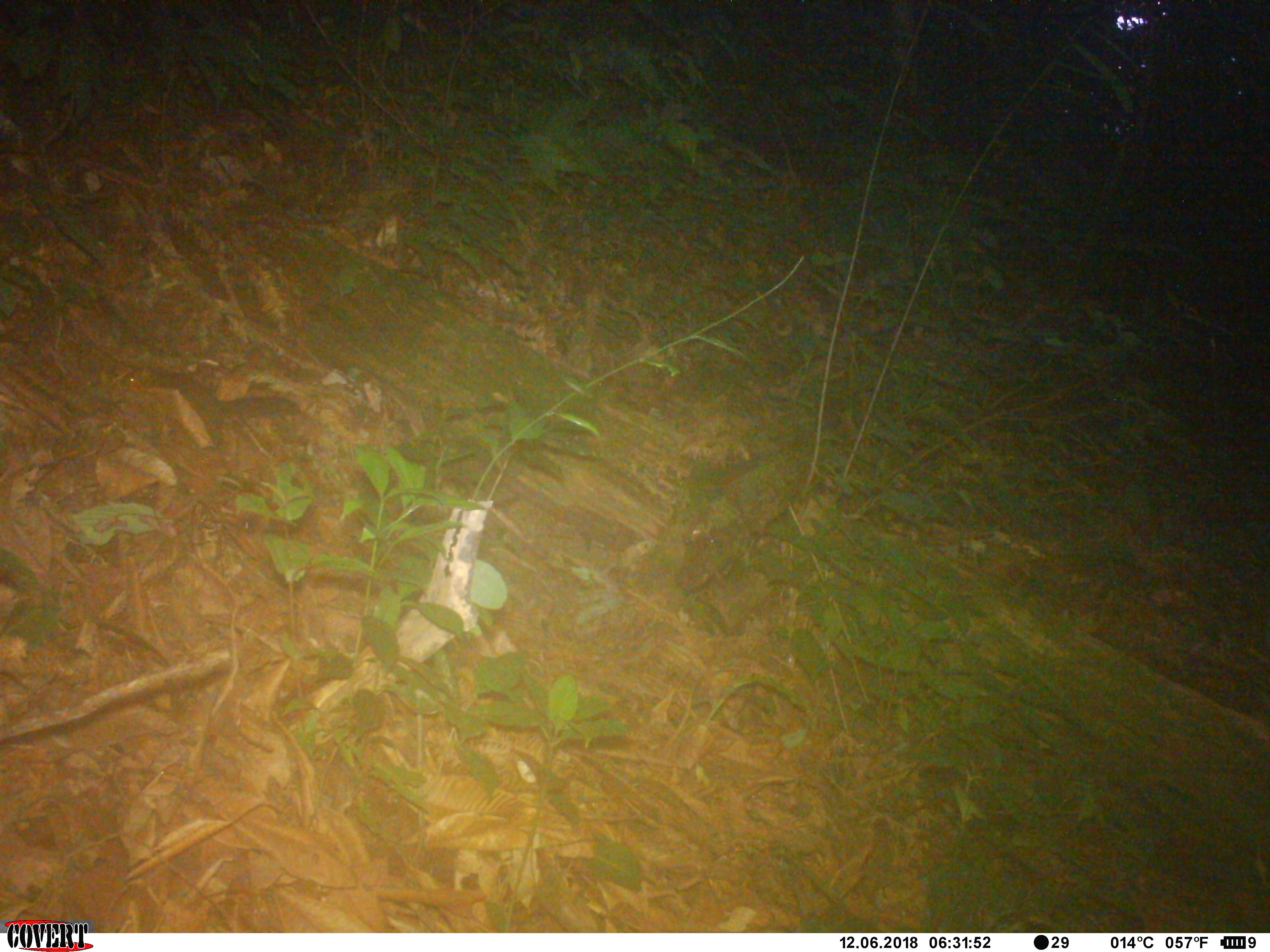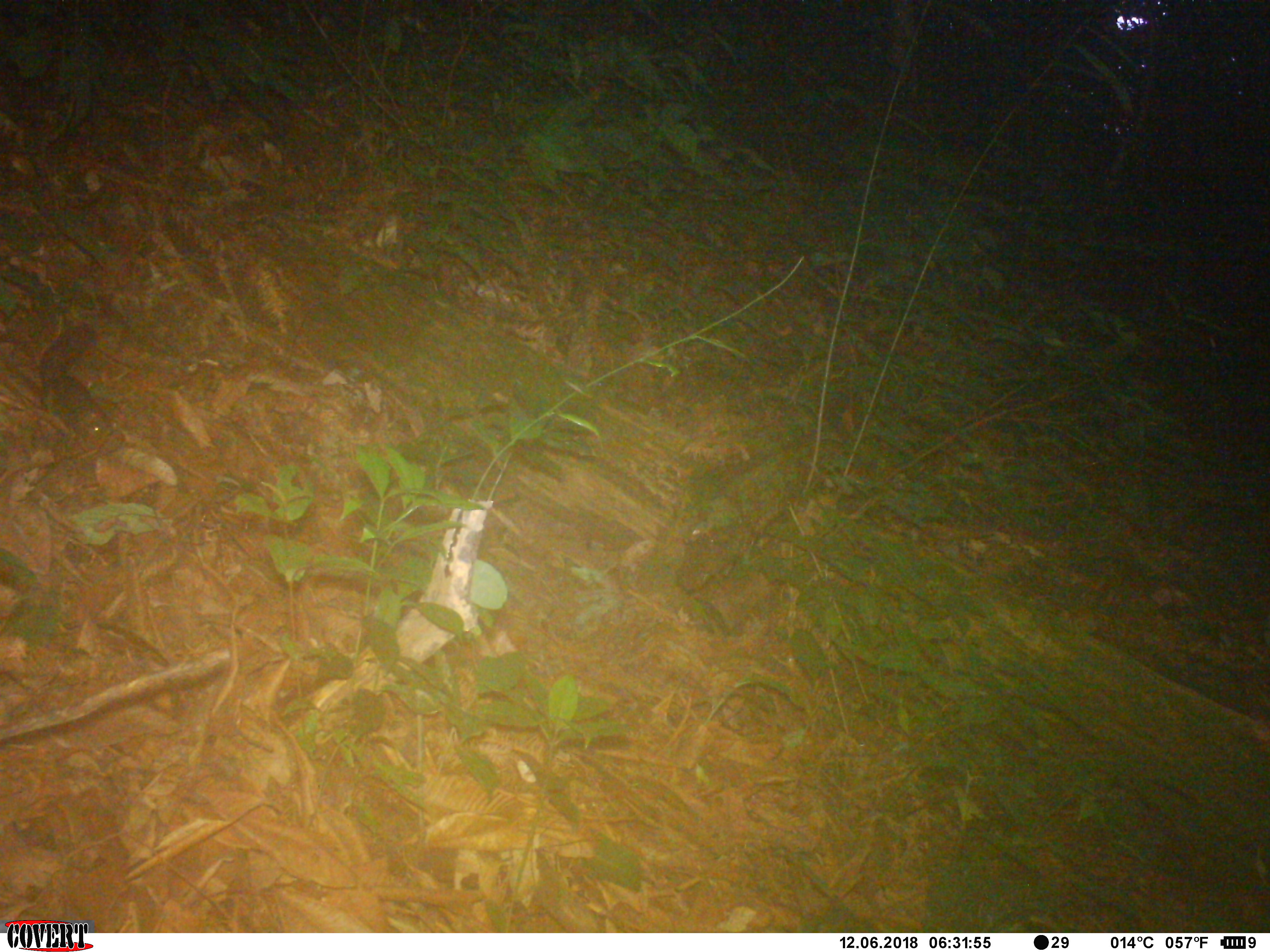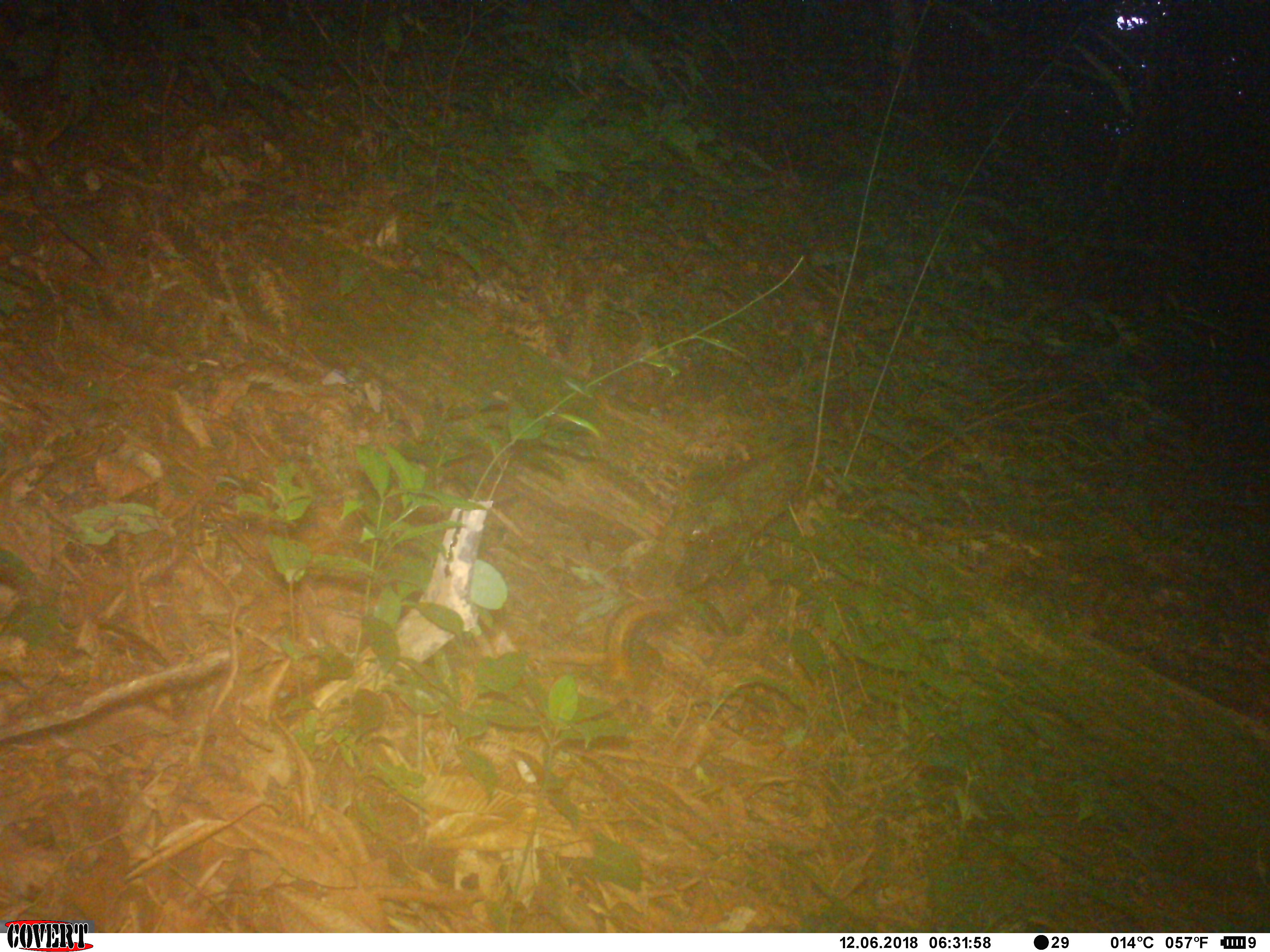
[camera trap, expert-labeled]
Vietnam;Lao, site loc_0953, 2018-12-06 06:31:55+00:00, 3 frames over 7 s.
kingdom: Animalia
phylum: Chordata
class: Mammalia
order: Rodentia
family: Sciuridae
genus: Dremomys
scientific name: Dremomys rufigenis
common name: red-cheeked squirrel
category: red cheeked squirrel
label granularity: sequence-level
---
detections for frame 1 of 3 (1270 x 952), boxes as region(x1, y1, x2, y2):
red cheeked squirrel: region(125, 366, 302, 447)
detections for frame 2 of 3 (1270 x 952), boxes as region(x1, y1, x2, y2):
red cheeked squirrel: region(37, 323, 114, 444)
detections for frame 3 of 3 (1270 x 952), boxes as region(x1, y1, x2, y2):
red cheeked squirrel: region(602, 599, 681, 704)